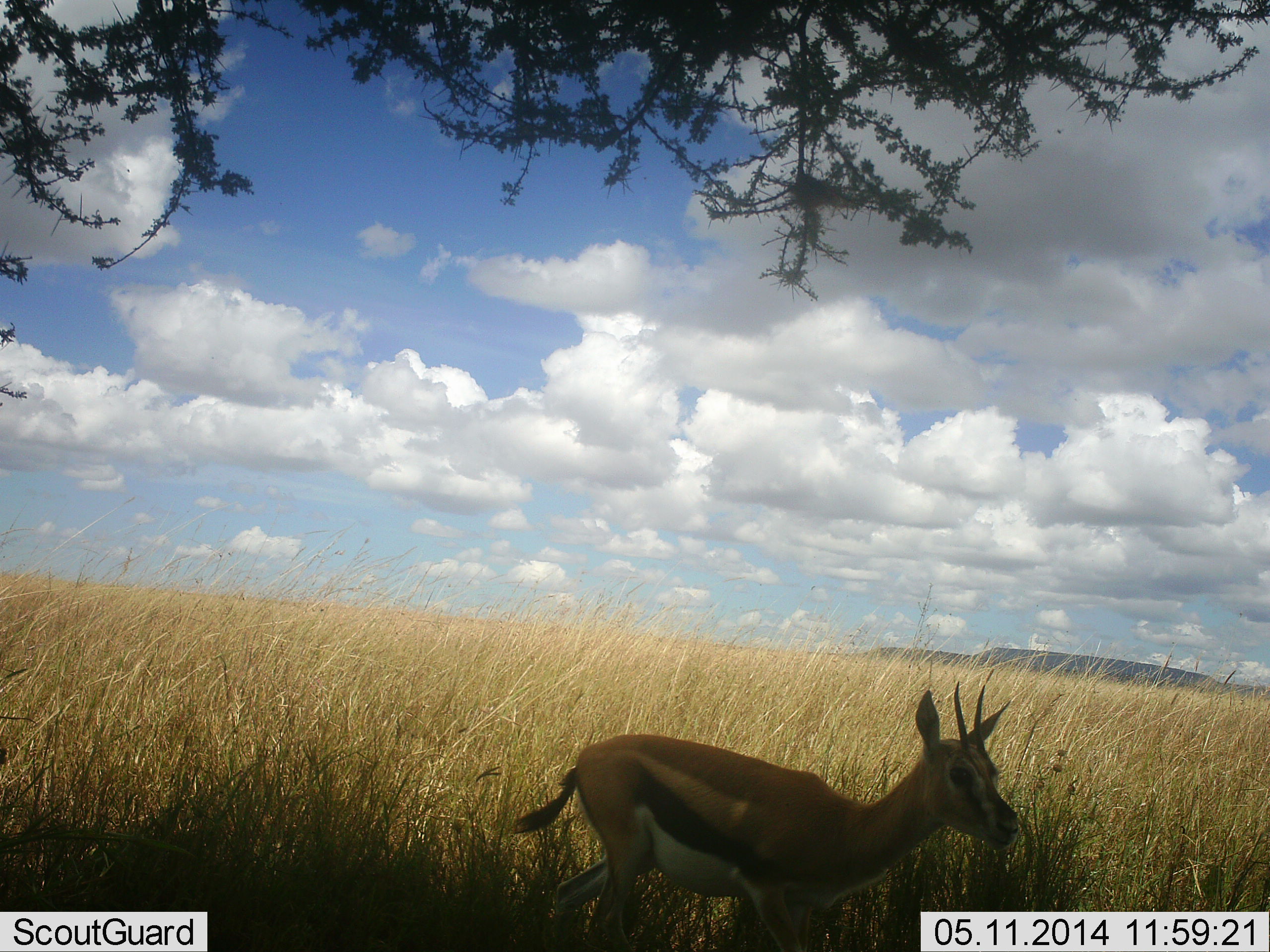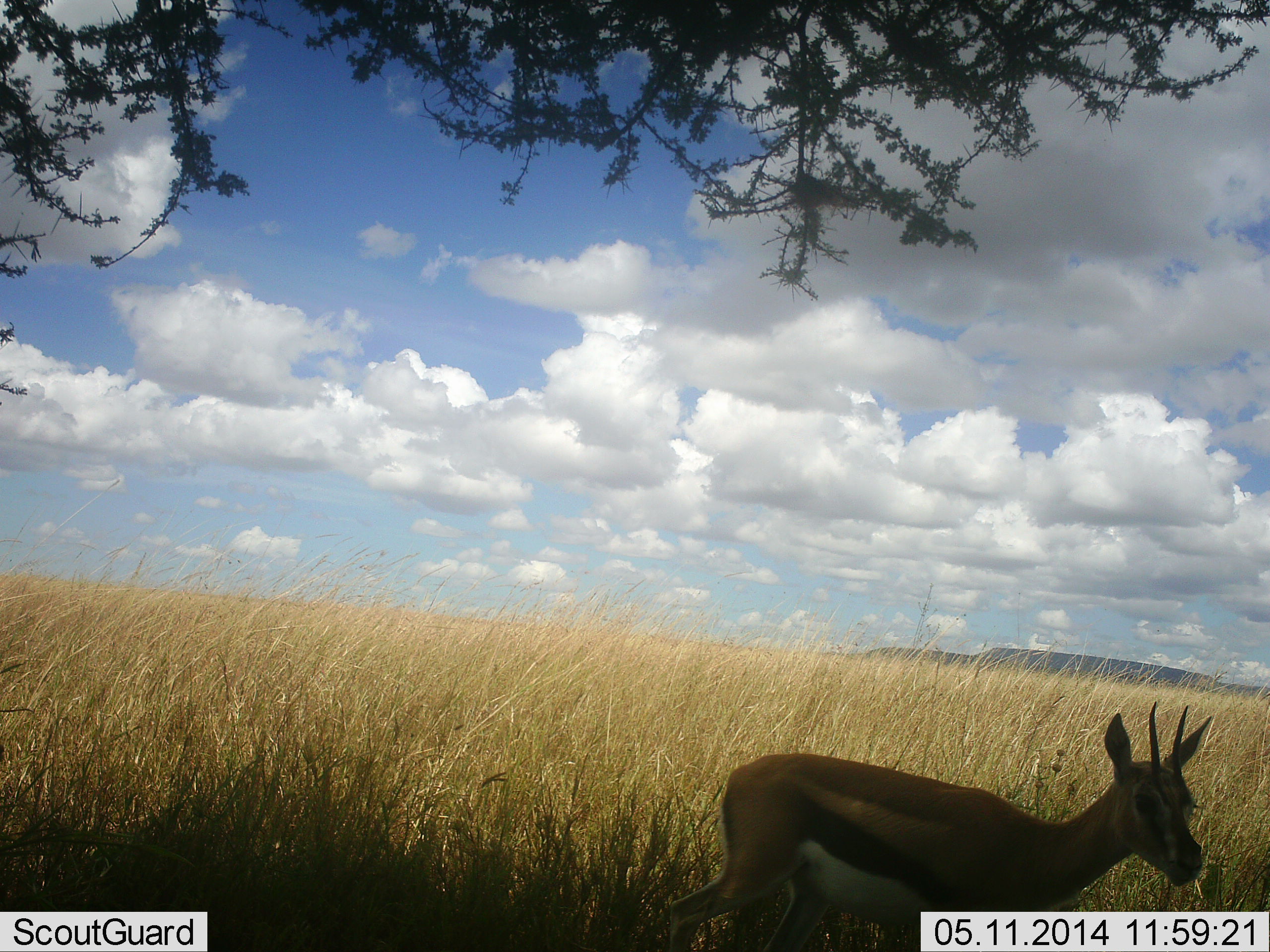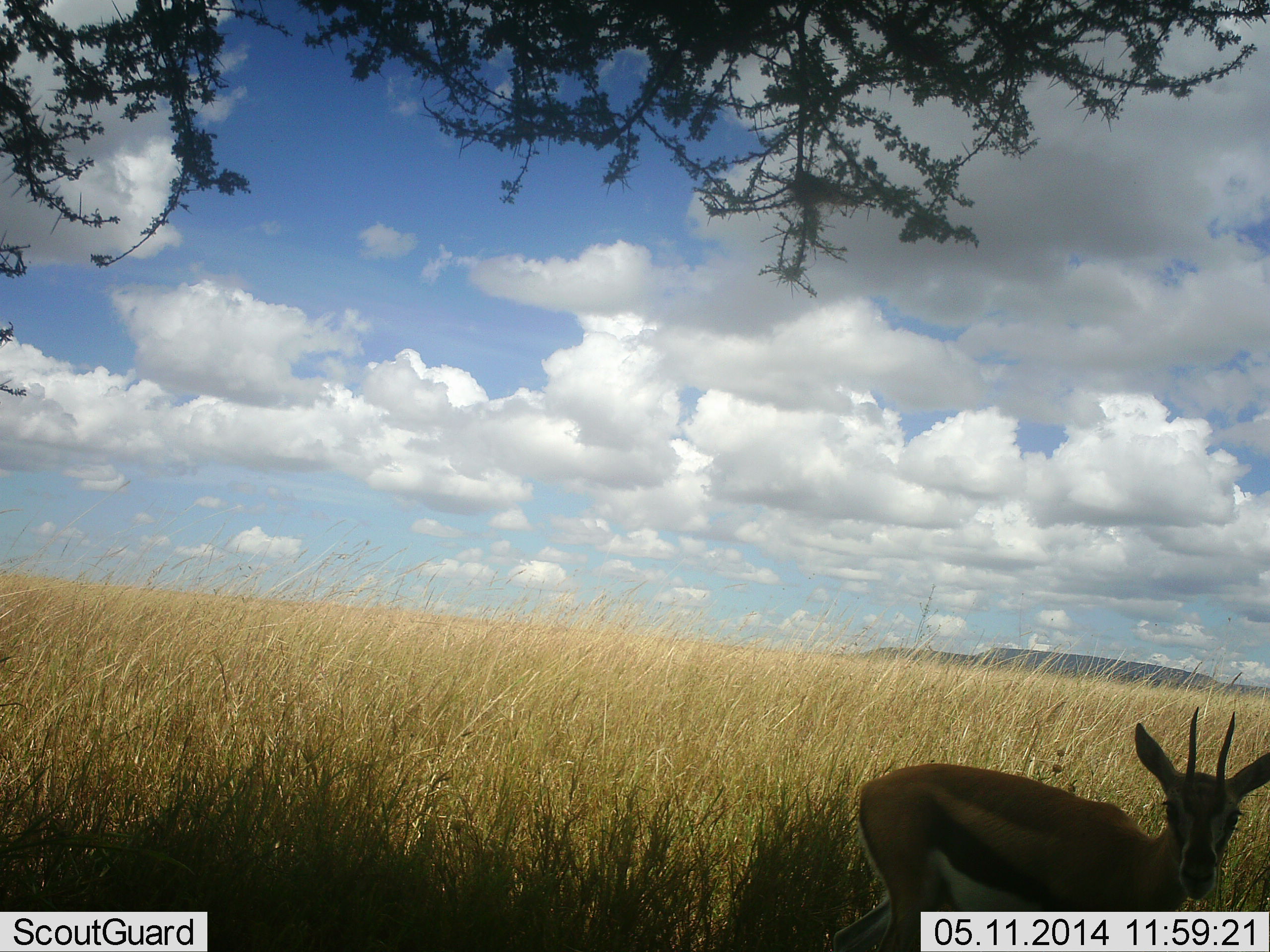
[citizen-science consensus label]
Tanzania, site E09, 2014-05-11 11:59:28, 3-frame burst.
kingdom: Animalia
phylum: Chordata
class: Mammalia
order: Artiodactyla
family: Bovidae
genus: Eudorcas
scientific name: Eudorcas thomsonii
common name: thomson's gazelle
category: gazellethomsons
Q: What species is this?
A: Gazellethomsons (thomson's gazelle) (Eudorcas thomsonii).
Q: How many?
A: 1.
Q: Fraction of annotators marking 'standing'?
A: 0%.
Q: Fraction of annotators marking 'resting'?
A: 0%.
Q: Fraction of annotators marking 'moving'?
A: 100%.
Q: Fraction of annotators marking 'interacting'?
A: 0%.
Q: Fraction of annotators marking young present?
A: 0%.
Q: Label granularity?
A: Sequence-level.